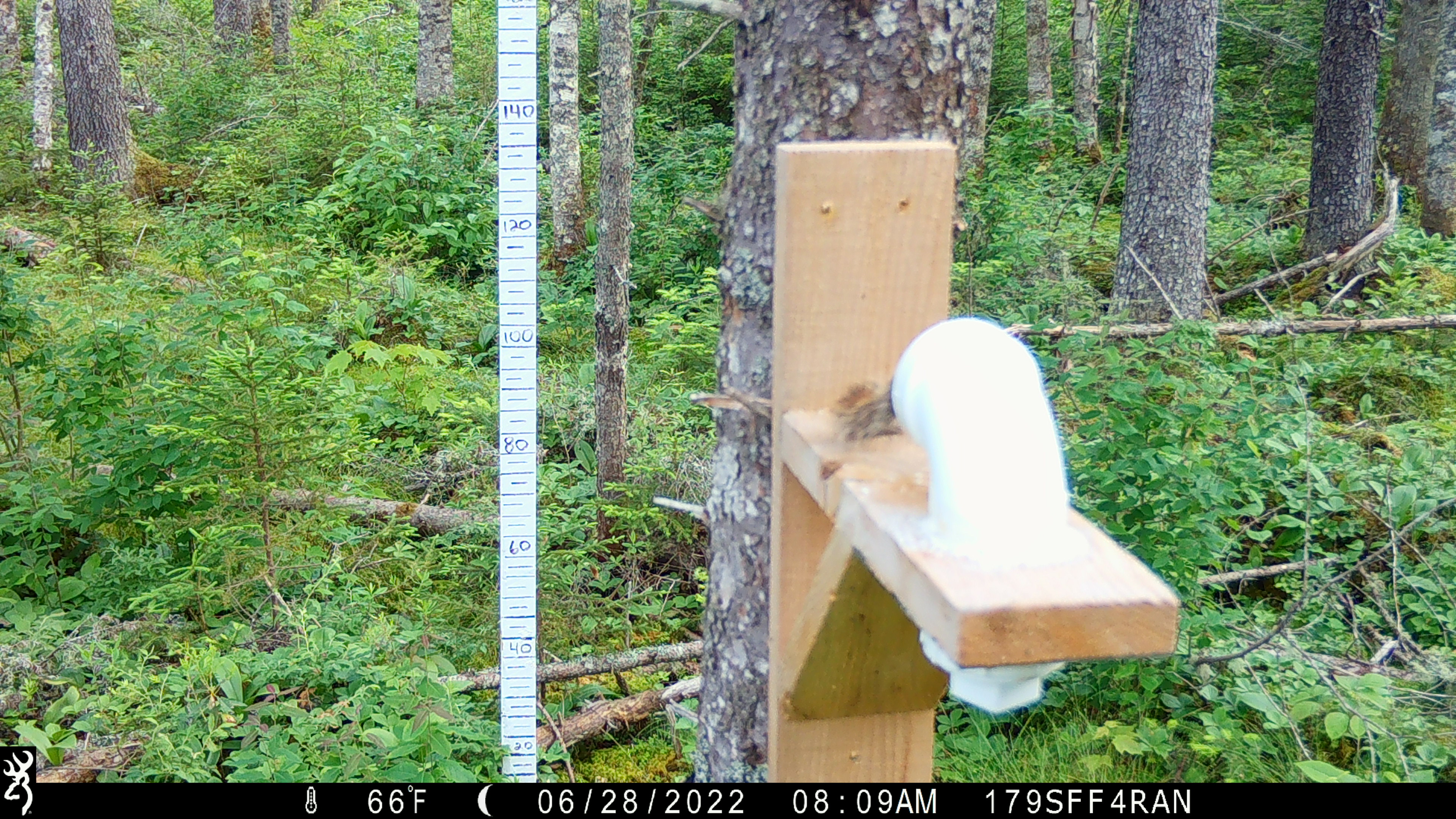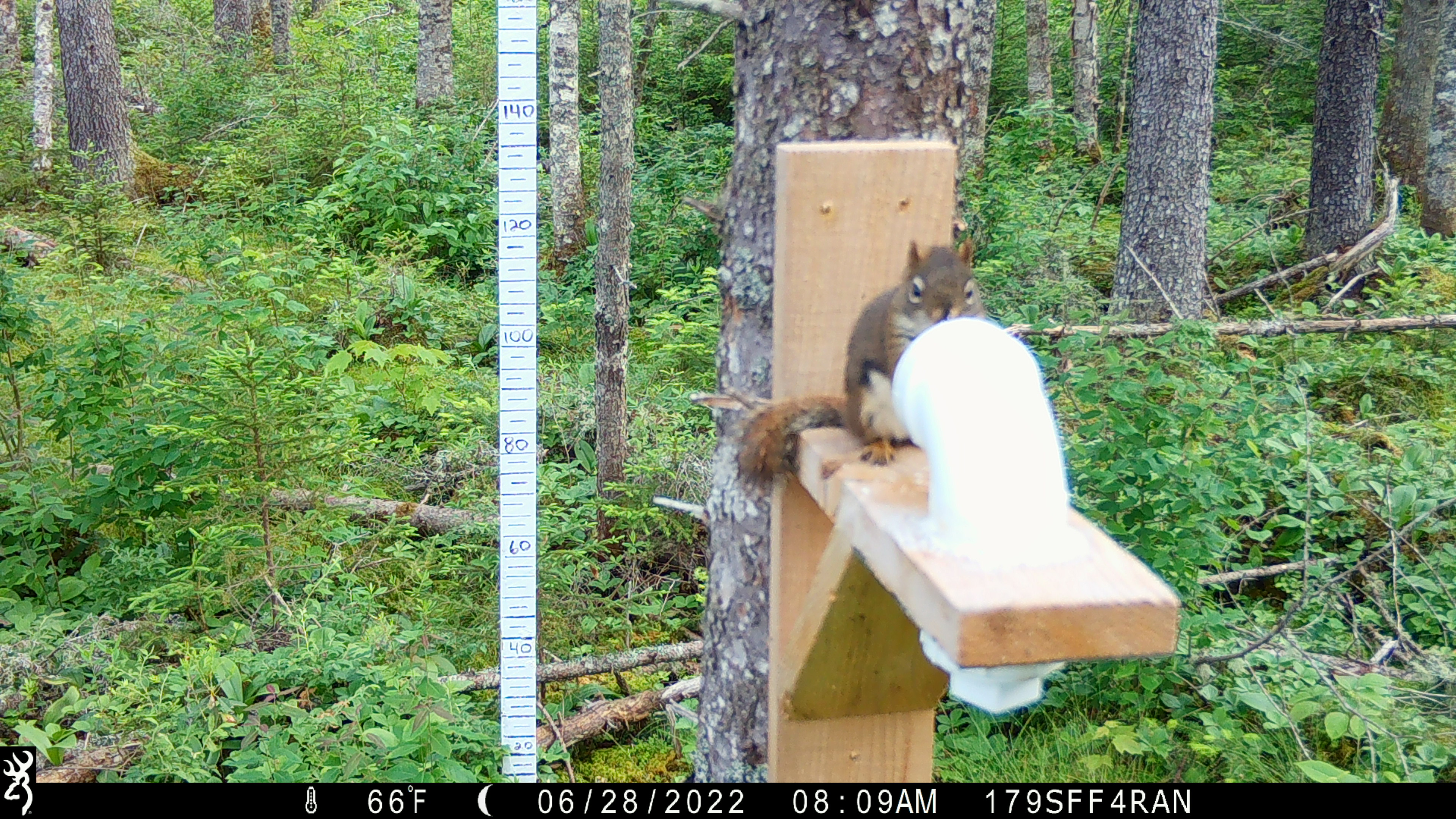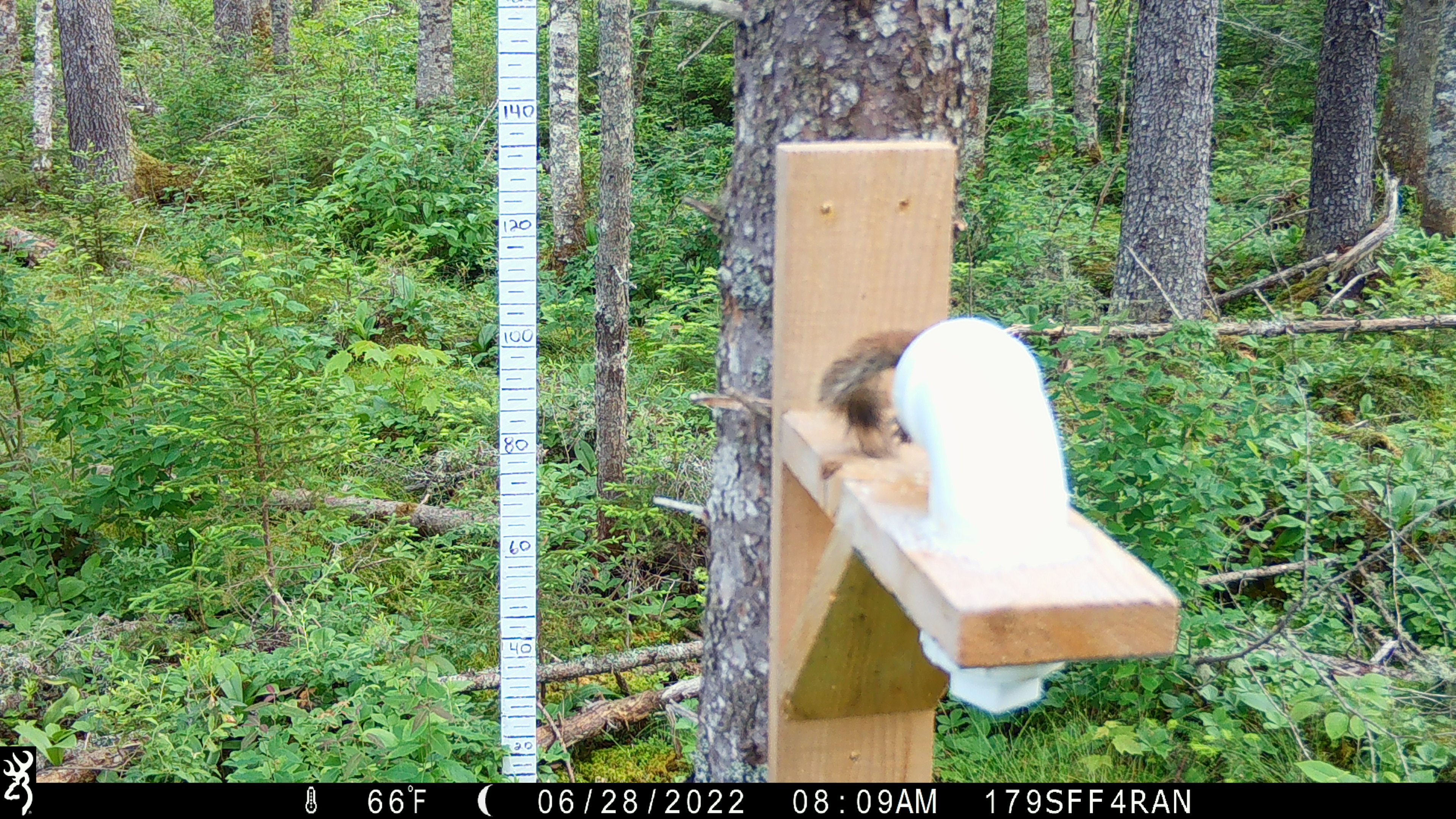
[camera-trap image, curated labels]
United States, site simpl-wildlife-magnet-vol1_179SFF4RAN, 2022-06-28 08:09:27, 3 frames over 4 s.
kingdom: Animalia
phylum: Chordata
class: Mammalia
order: Rodentia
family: Sciuridae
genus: Tamiasciurus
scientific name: Tamiasciurus hudsonicus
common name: red squirrel